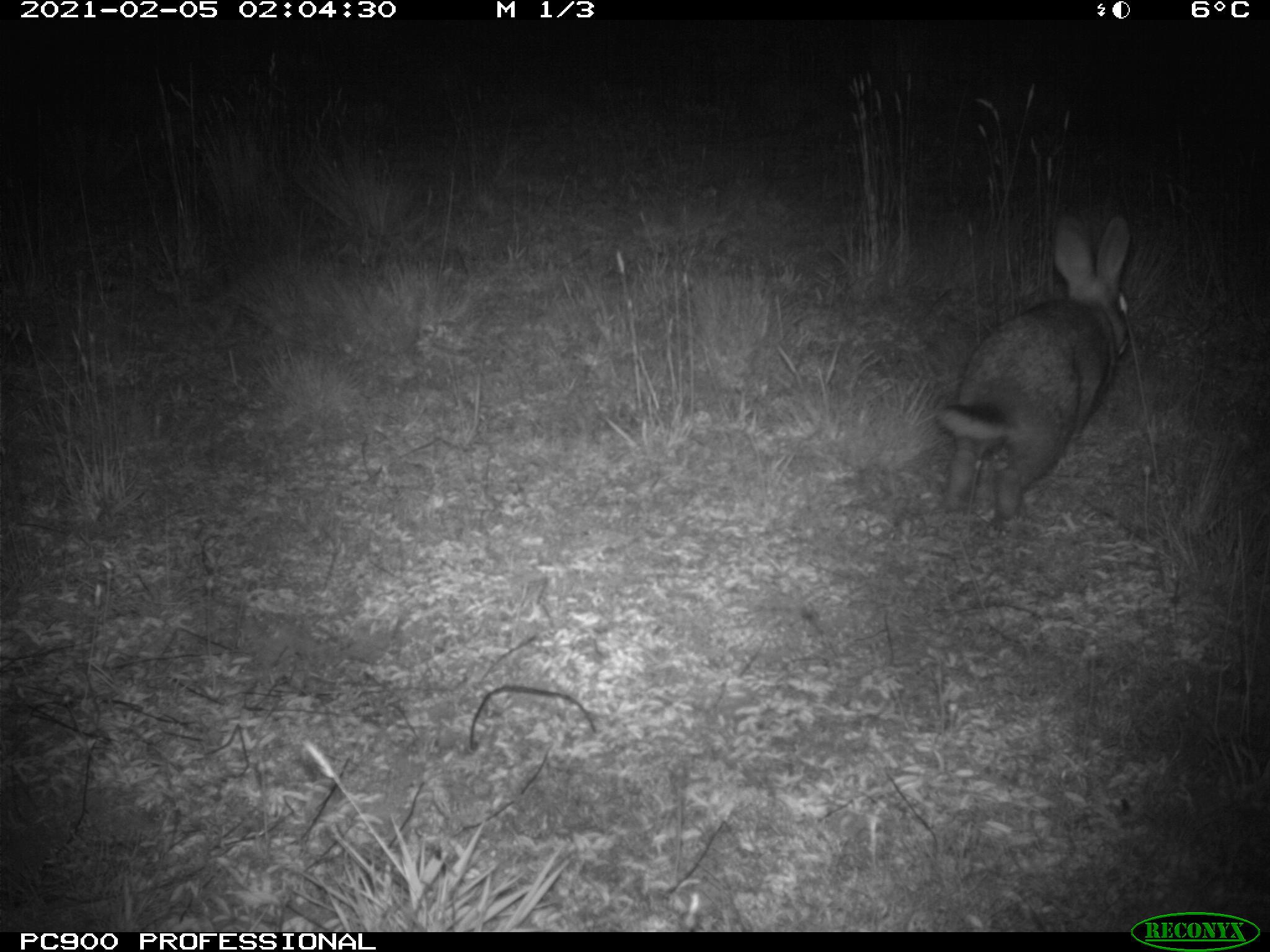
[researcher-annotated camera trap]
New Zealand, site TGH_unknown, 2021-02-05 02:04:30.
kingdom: Animalia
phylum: Chordata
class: Mammalia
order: Lagomorpha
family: Leporidae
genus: Oryctolagus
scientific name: Oryctolagus cuniculus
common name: european rabbit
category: rabbit